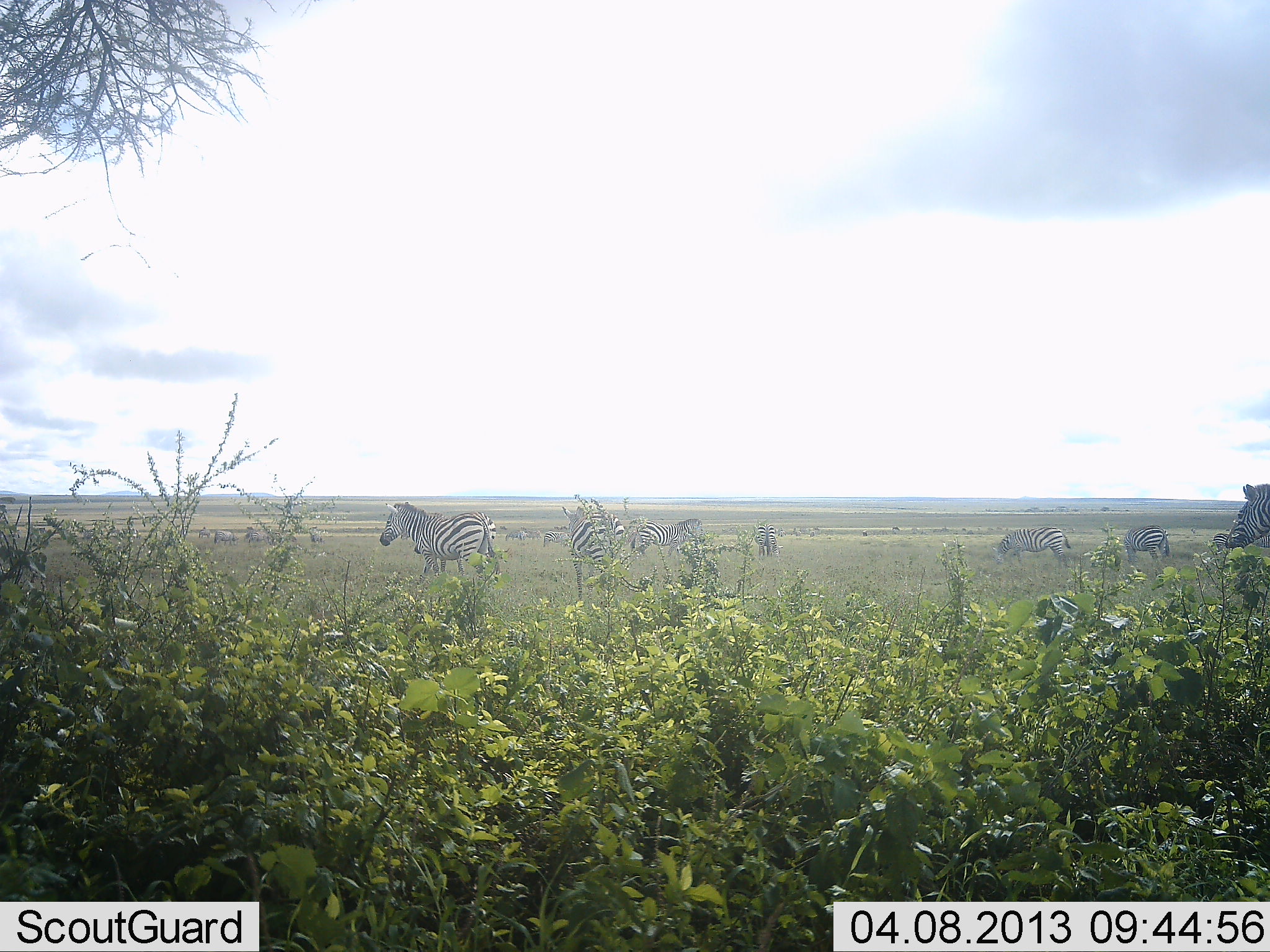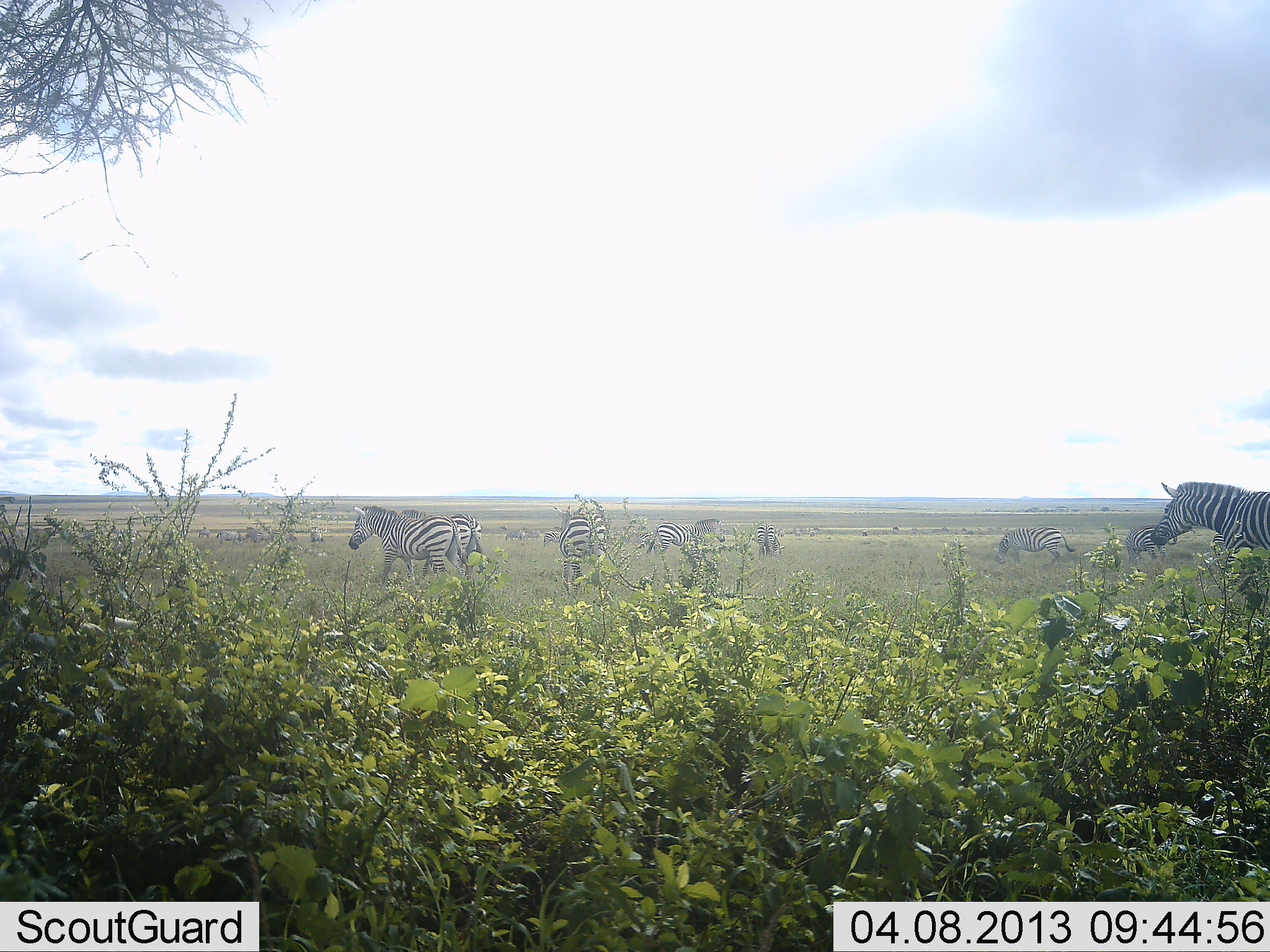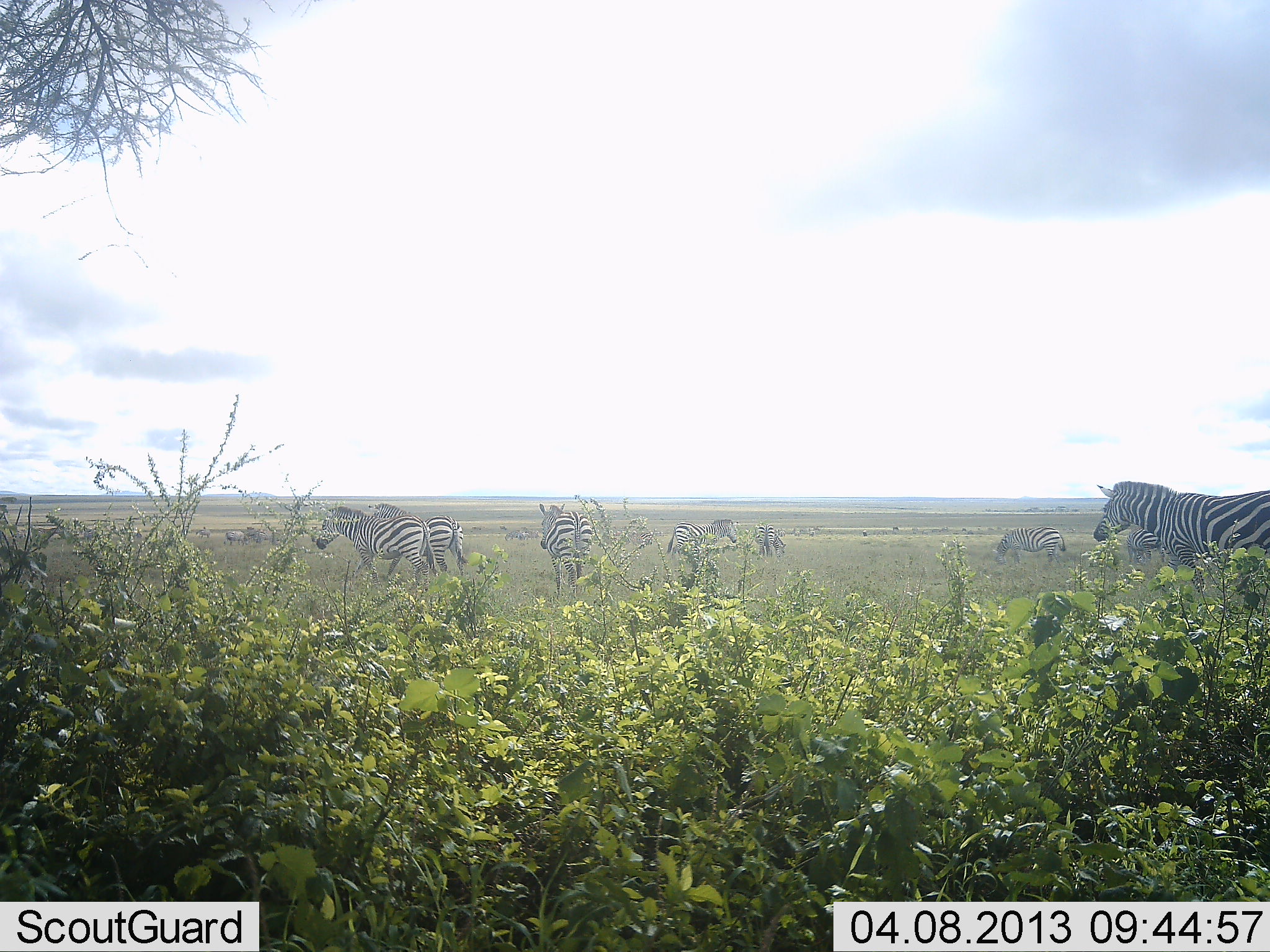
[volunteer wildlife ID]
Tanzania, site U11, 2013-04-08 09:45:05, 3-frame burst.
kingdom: Animalia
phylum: Chordata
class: Mammalia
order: Perissodactyla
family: Equidae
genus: Equus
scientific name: Equus quagga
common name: plains zebra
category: zebra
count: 8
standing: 36%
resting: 4%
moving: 92%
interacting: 12%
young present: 0%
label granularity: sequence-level